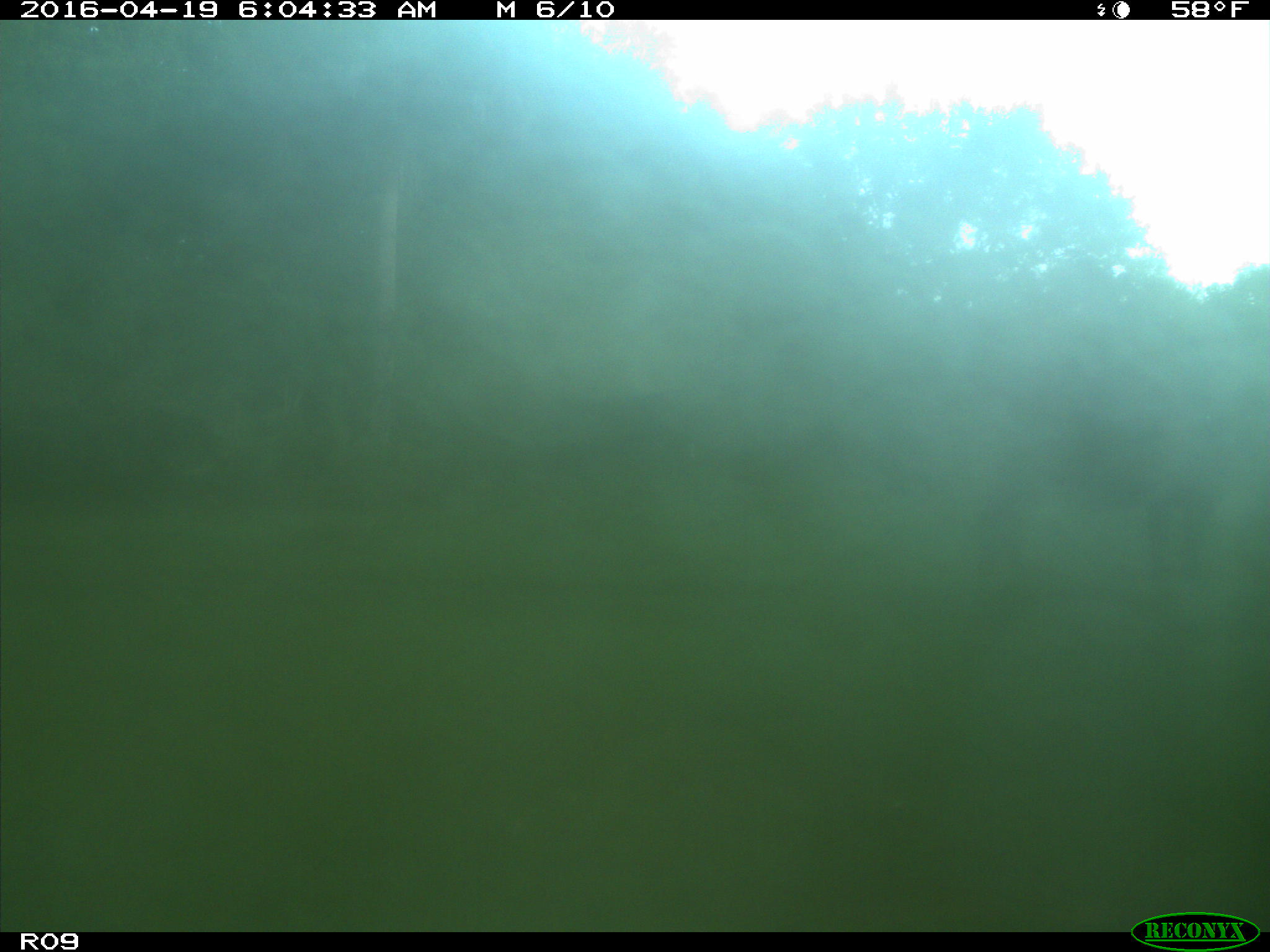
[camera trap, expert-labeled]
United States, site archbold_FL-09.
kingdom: Animalia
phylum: Chordata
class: Mammalia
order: Artiodactyla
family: Bovidae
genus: Bos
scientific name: Bos taurus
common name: domestic cow